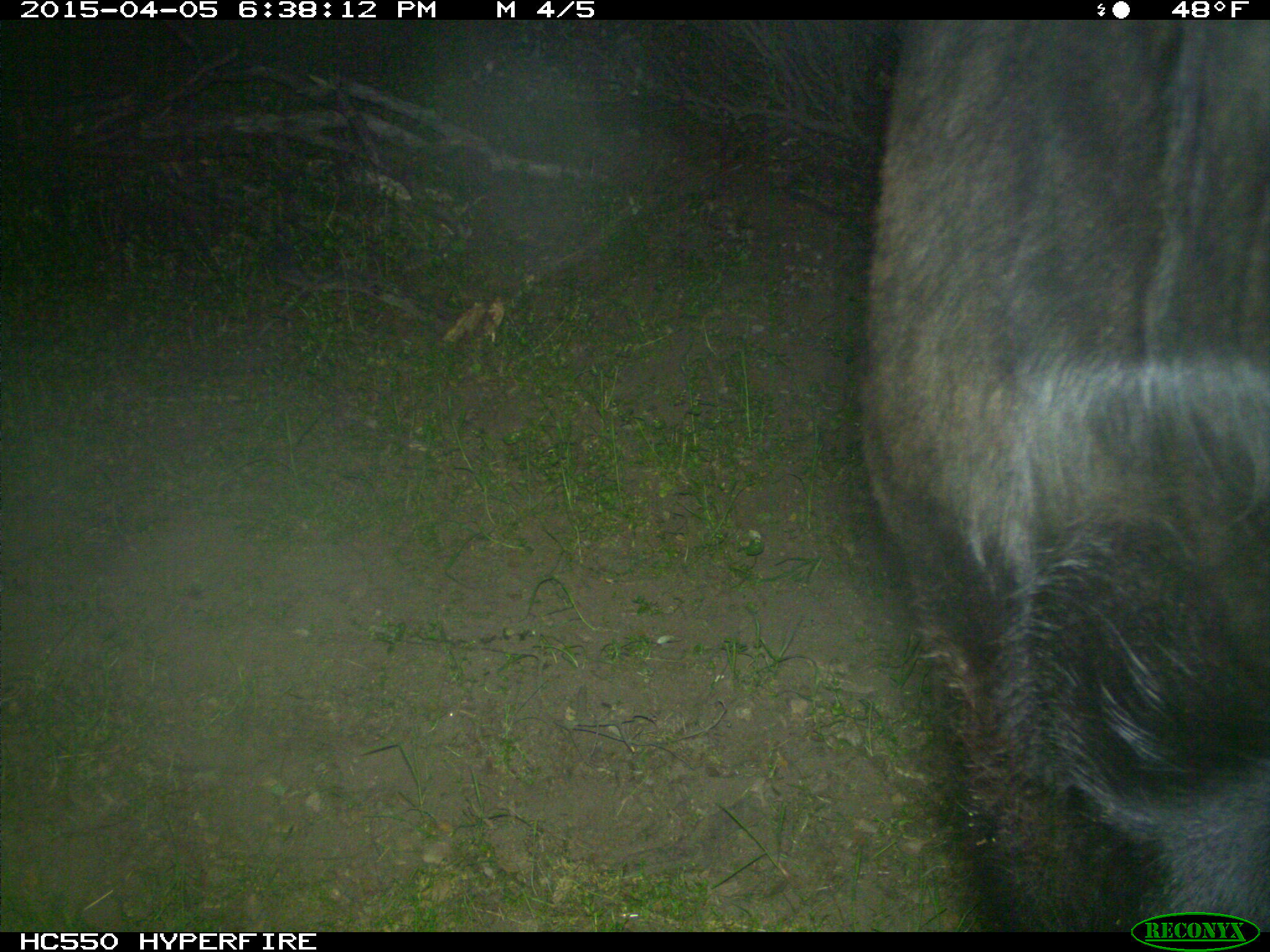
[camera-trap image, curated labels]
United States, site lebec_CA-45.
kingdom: Animalia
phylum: Chordata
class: Mammalia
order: Artiodactyla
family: Bovidae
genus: Bos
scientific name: Bos taurus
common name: domestic cow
Bos taurus (domestic cow).